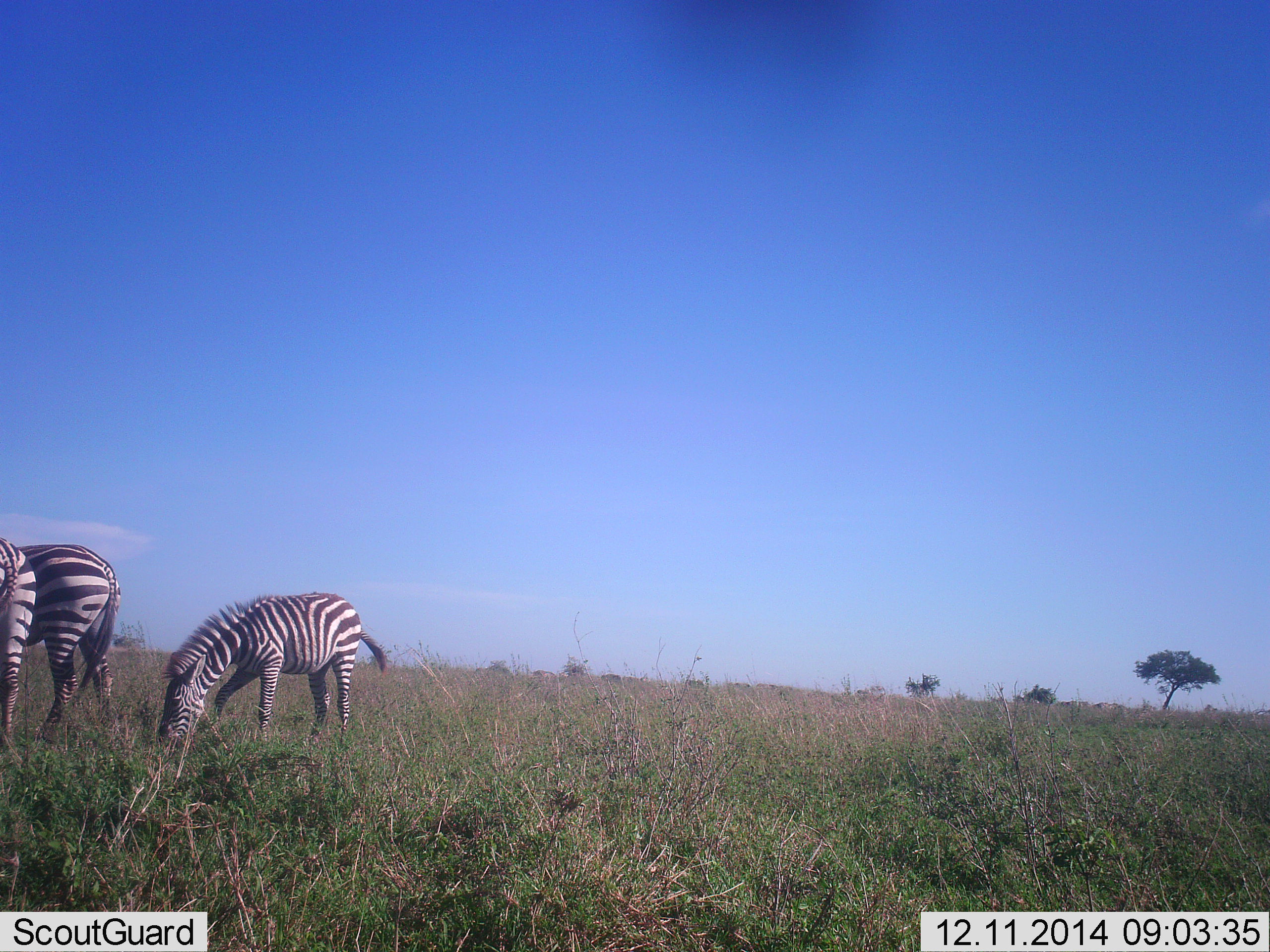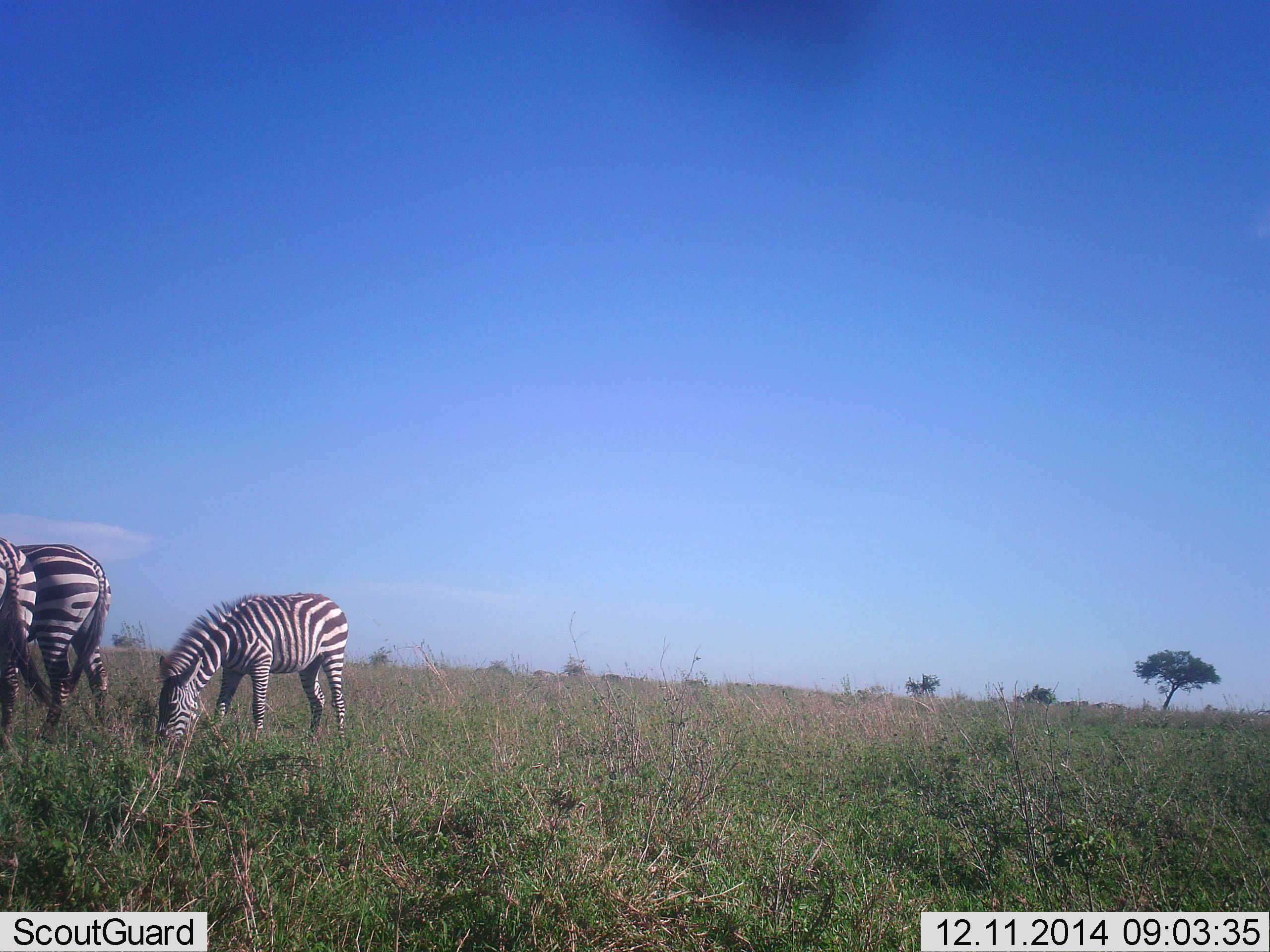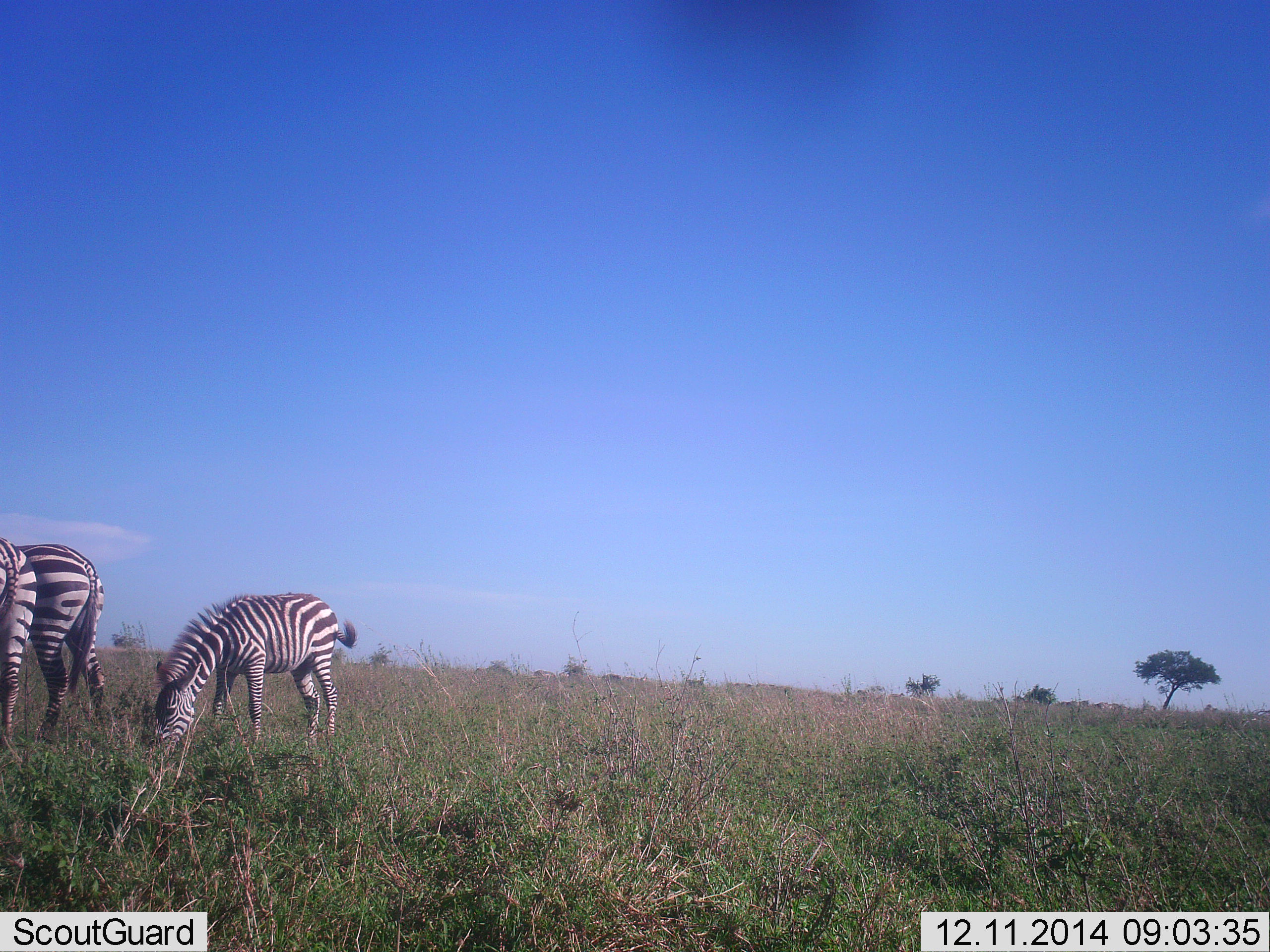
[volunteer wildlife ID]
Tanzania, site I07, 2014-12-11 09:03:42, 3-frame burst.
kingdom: Animalia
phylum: Chordata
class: Mammalia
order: Perissodactyla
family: Equidae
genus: Equus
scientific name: Equus quagga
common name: plains zebra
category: zebra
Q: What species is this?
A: Zebra (plains zebra) (Equus quagga).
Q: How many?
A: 3.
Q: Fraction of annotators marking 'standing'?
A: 60%.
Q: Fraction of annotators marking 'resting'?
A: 0%.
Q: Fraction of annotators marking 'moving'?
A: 20%.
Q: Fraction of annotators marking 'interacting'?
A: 0%.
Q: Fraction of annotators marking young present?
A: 10%.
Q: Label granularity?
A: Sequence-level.